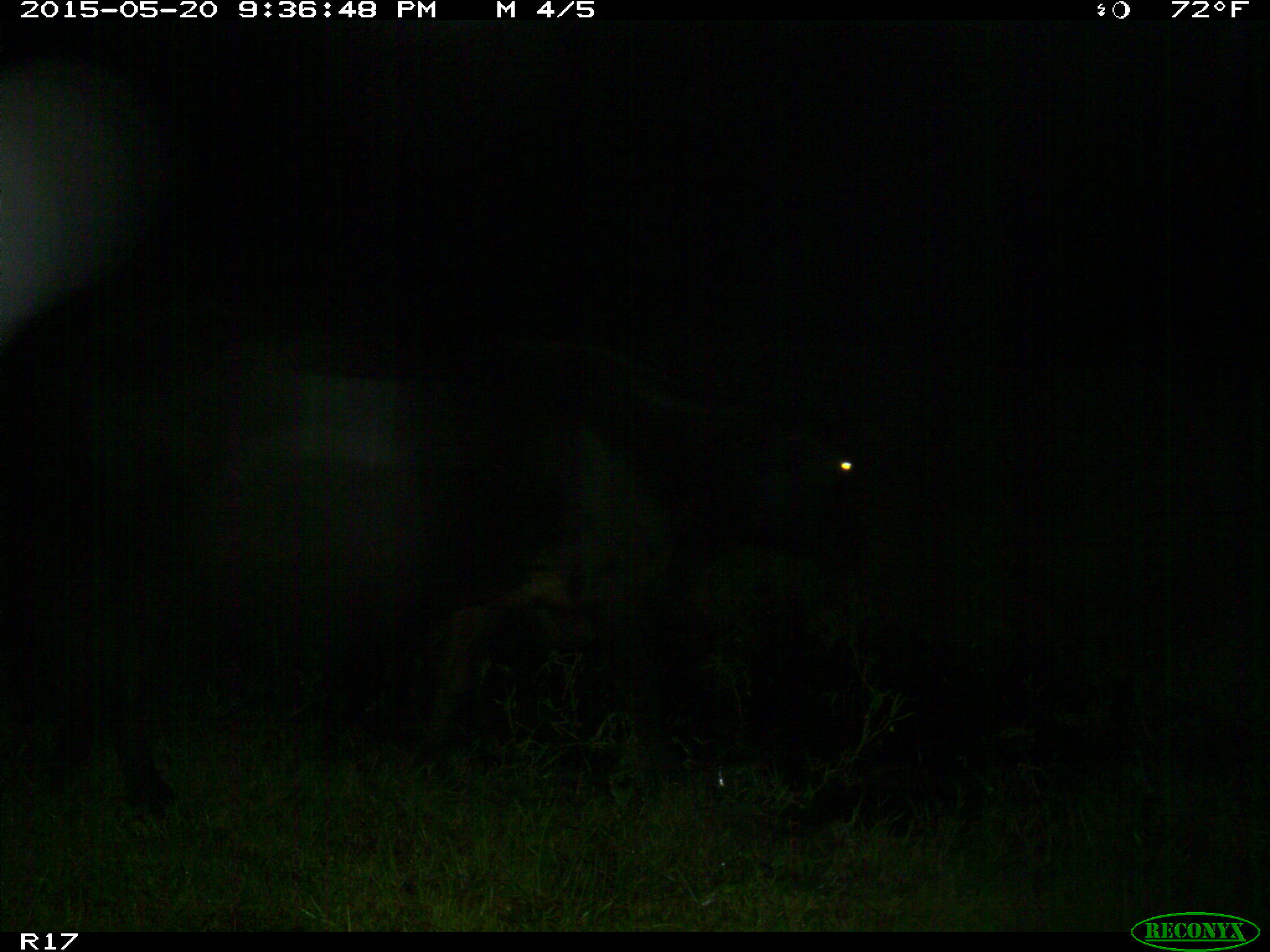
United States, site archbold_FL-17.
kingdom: Animalia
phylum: Chordata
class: Mammalia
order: Artiodactyla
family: Bovidae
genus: Bos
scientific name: Bos taurus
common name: domestic cow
Bos taurus (domestic cow).